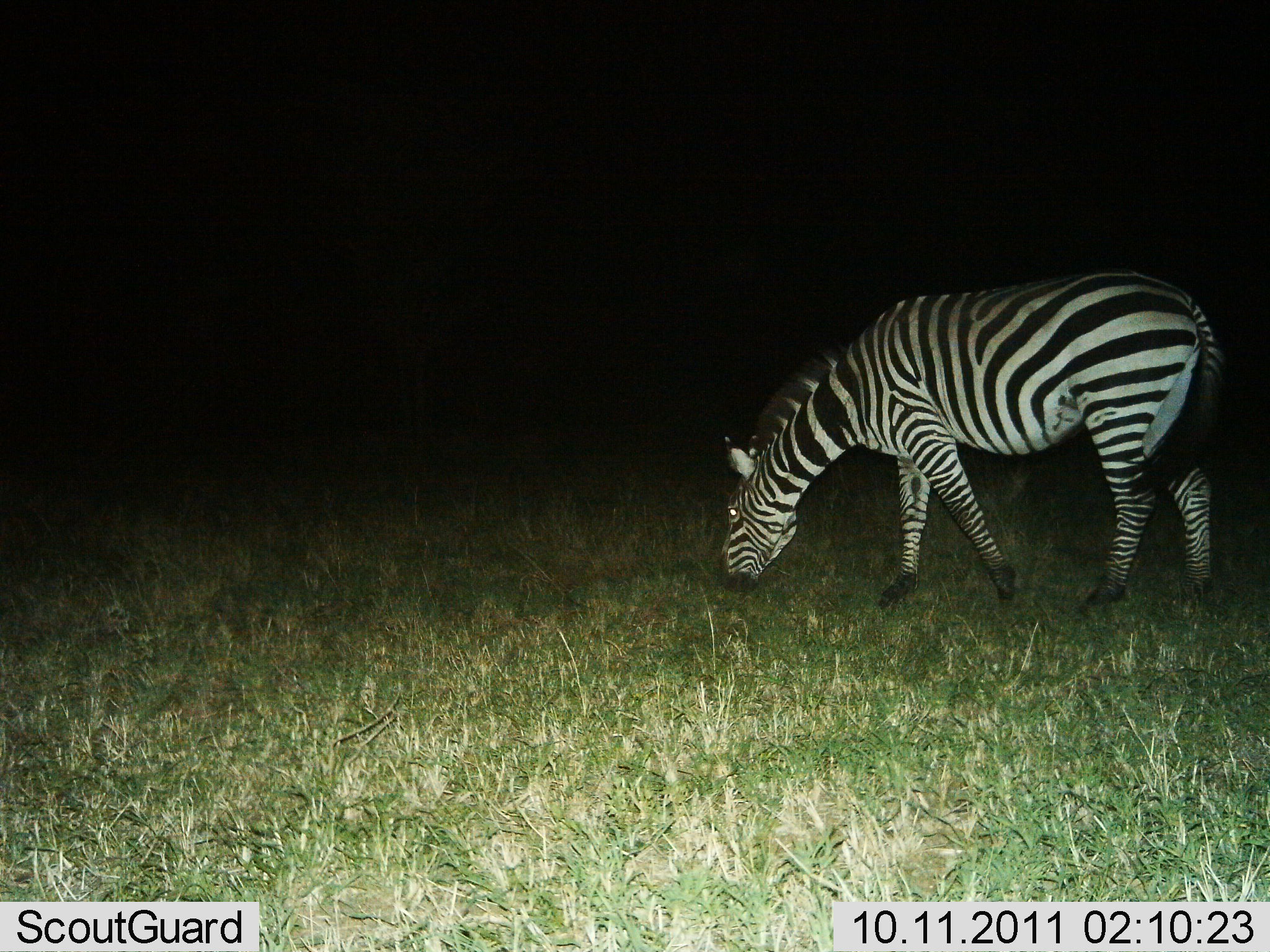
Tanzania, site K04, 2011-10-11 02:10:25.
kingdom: Animalia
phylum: Chordata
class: Mammalia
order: Perissodactyla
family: Equidae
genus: Equus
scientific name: Equus quagga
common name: plains zebra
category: zebra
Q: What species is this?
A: Zebra (plains zebra) (Equus quagga).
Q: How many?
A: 1.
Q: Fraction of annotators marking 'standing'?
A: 23%.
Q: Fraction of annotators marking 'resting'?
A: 0%.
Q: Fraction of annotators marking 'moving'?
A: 0%.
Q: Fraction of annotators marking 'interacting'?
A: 0%.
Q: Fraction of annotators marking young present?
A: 0%.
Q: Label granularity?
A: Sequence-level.